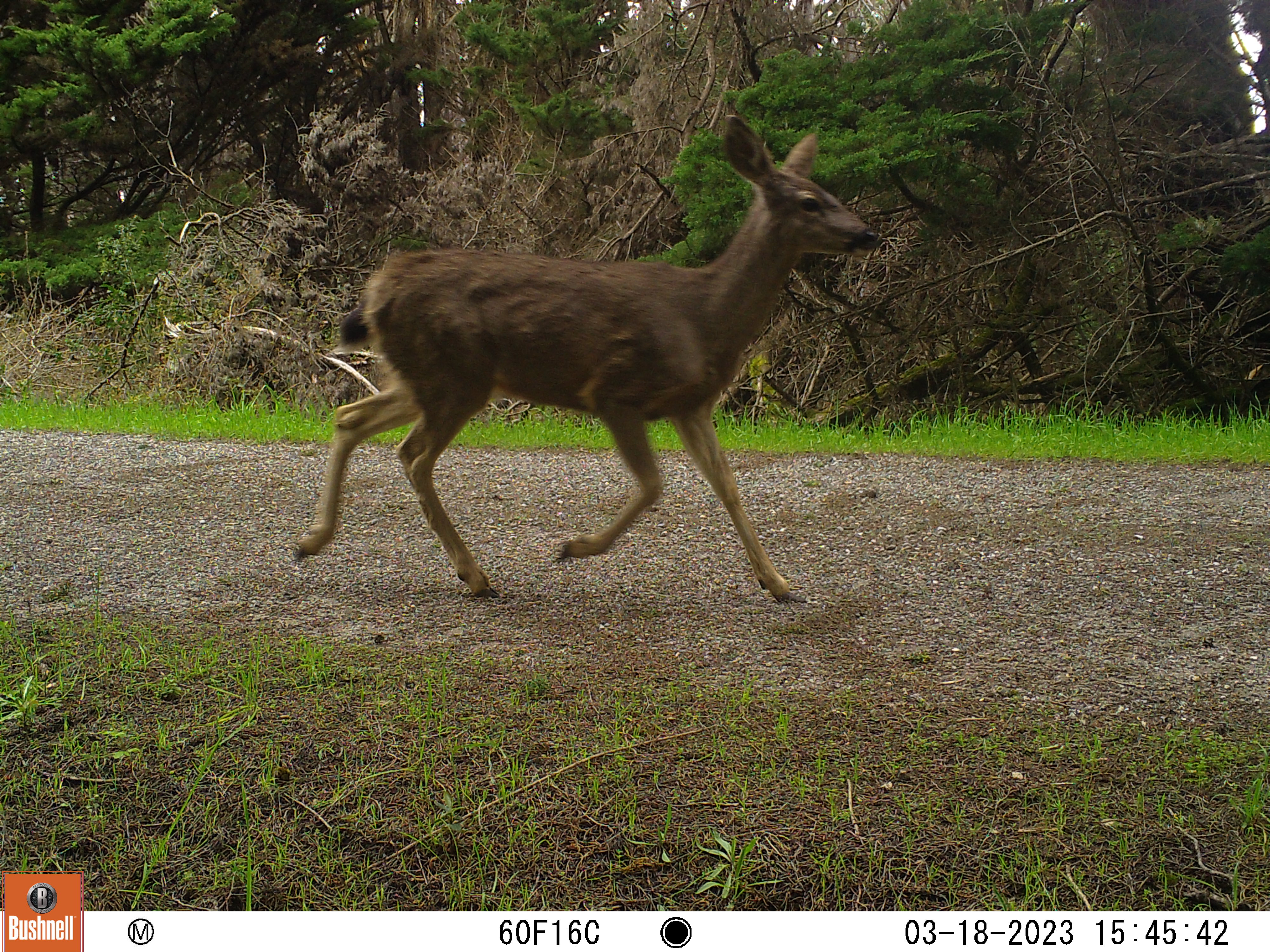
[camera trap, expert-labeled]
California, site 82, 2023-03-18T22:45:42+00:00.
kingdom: Animalia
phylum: Chordata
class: Mammalia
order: Artiodactyla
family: Cervidae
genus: Odocoileus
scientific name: Odocoileus hemionus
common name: mule deer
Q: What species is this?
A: Mule deer (Odocoileus hemionus).